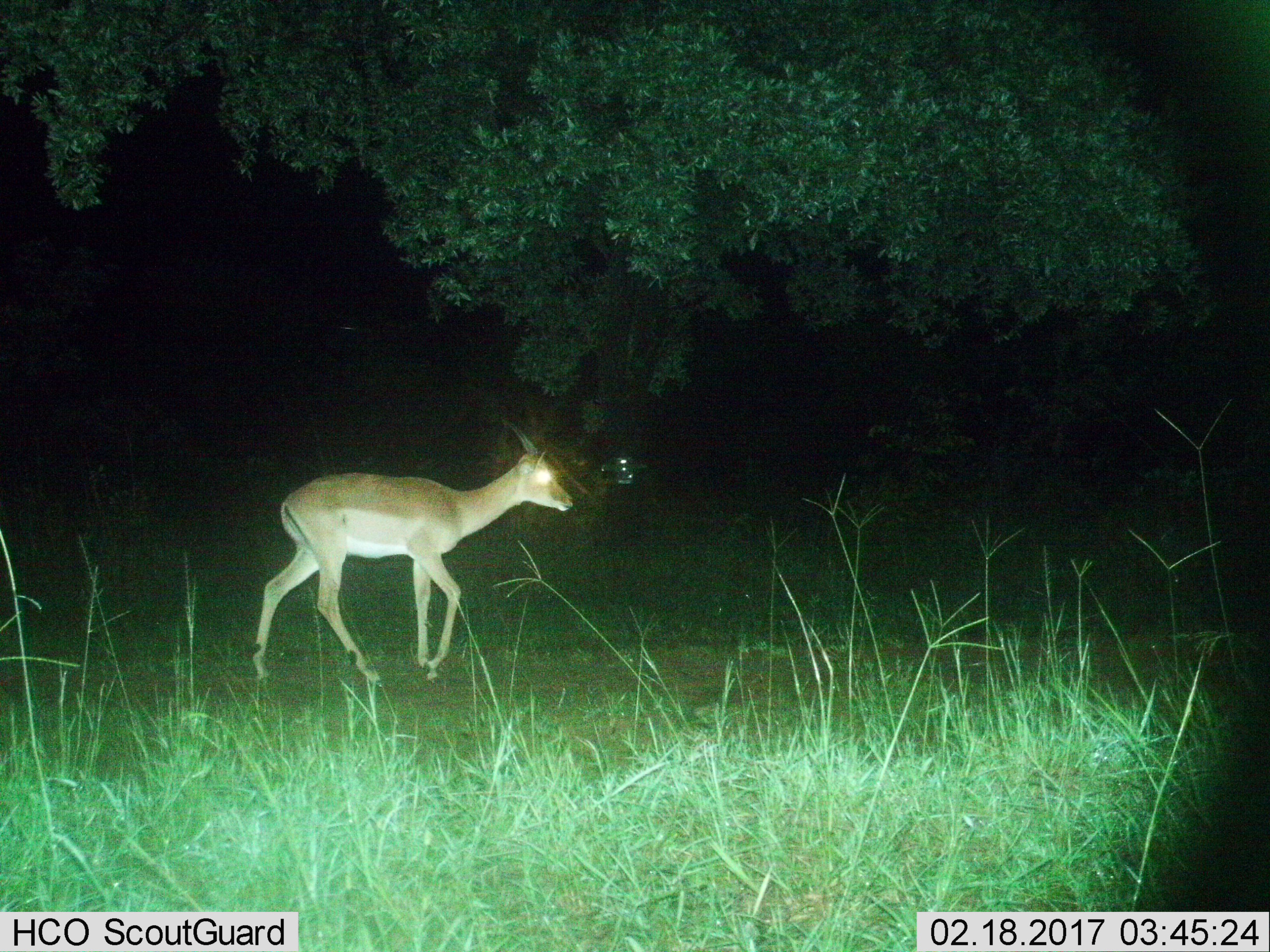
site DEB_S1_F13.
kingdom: Animalia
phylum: Chordata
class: Mammalia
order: Artiodactyla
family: Bovidae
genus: Aepyceros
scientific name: Aepyceros melampus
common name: impala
Impala (Aepyceros melampus), count 1. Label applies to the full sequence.